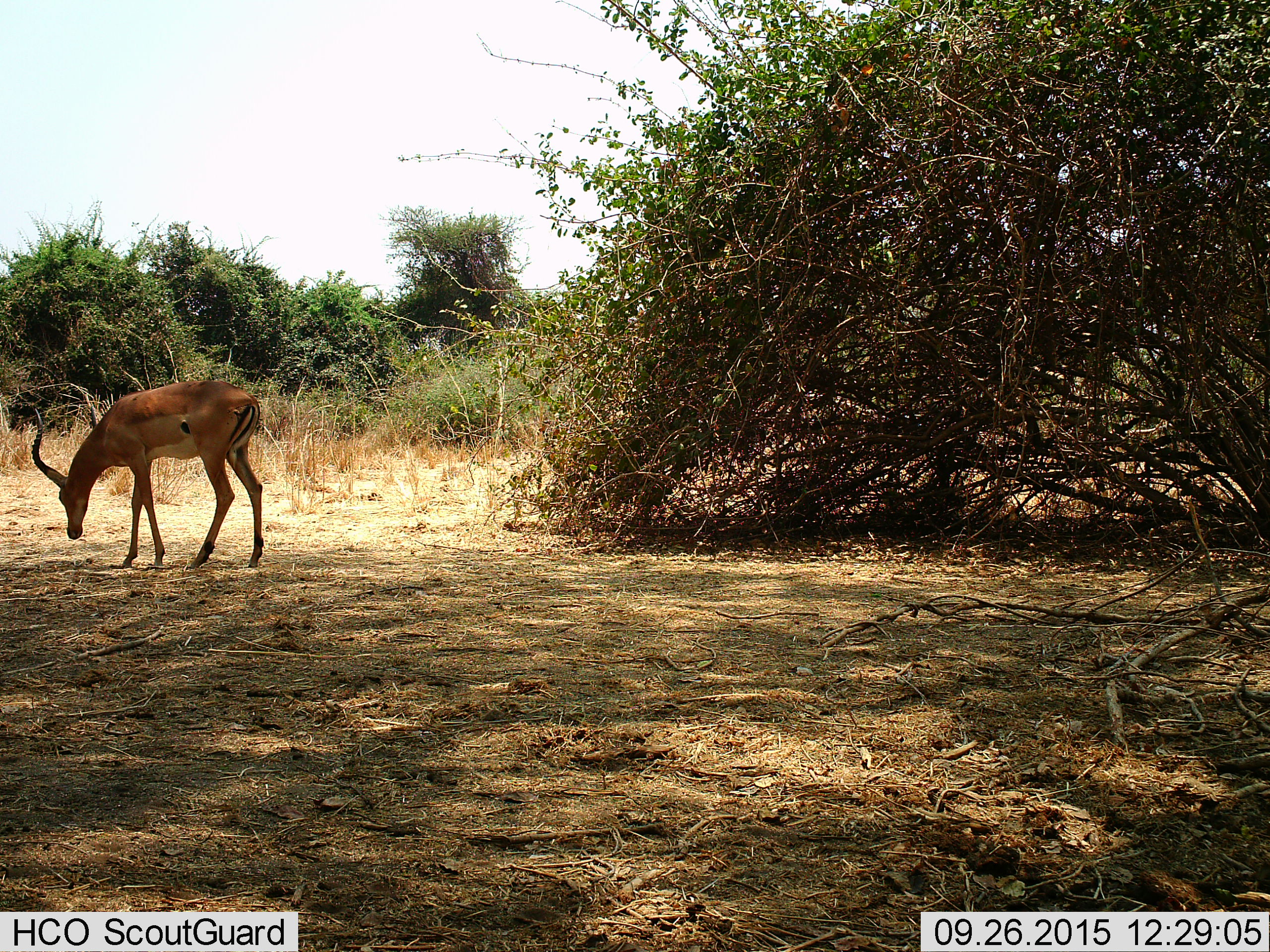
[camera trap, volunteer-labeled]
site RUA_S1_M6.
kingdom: Animalia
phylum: Chordata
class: Mammalia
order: Artiodactyla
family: Bovidae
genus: Aepyceros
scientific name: Aepyceros melampus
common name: impala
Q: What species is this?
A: Impala (Aepyceros melampus).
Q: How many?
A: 1.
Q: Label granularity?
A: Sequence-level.